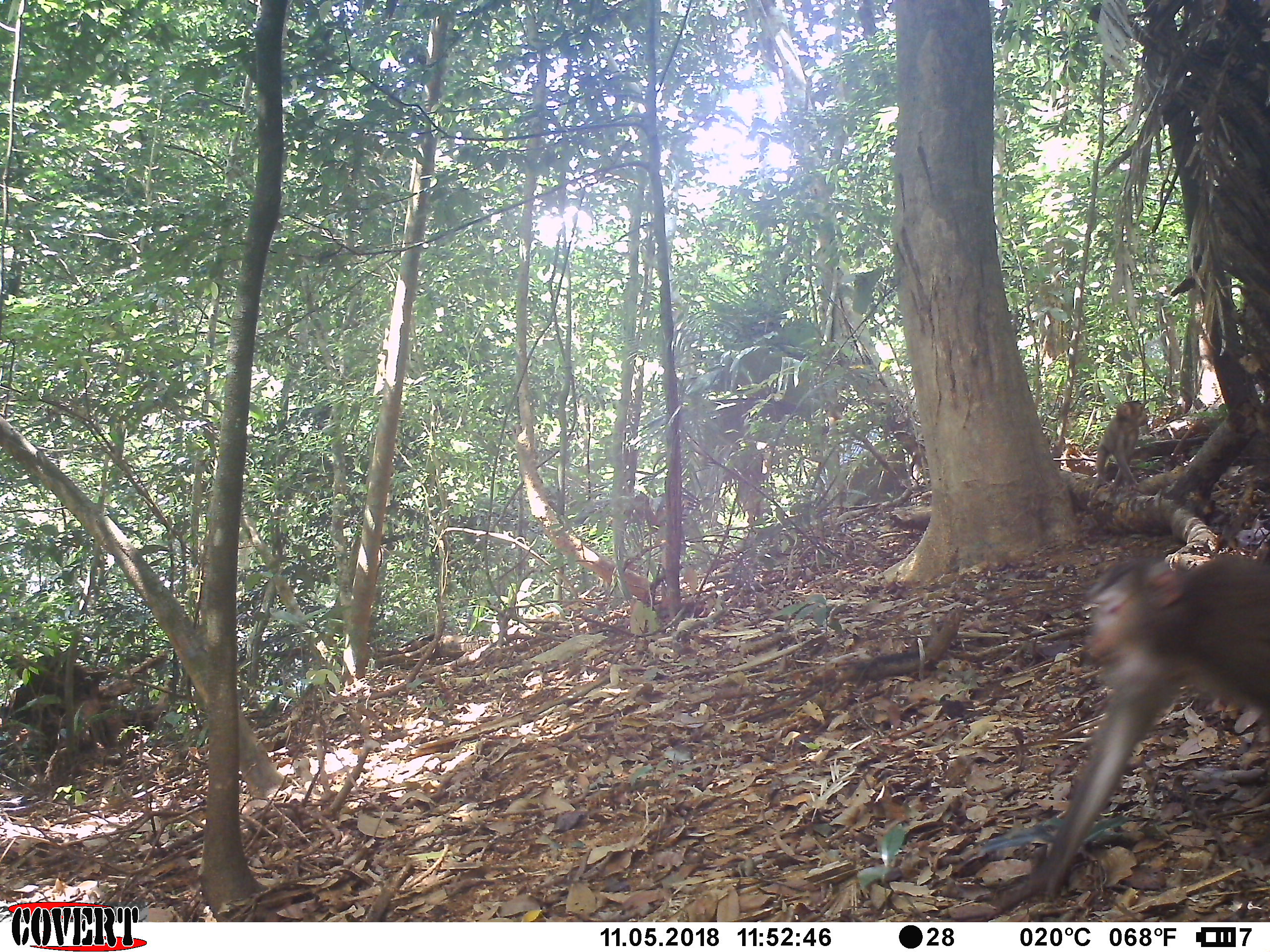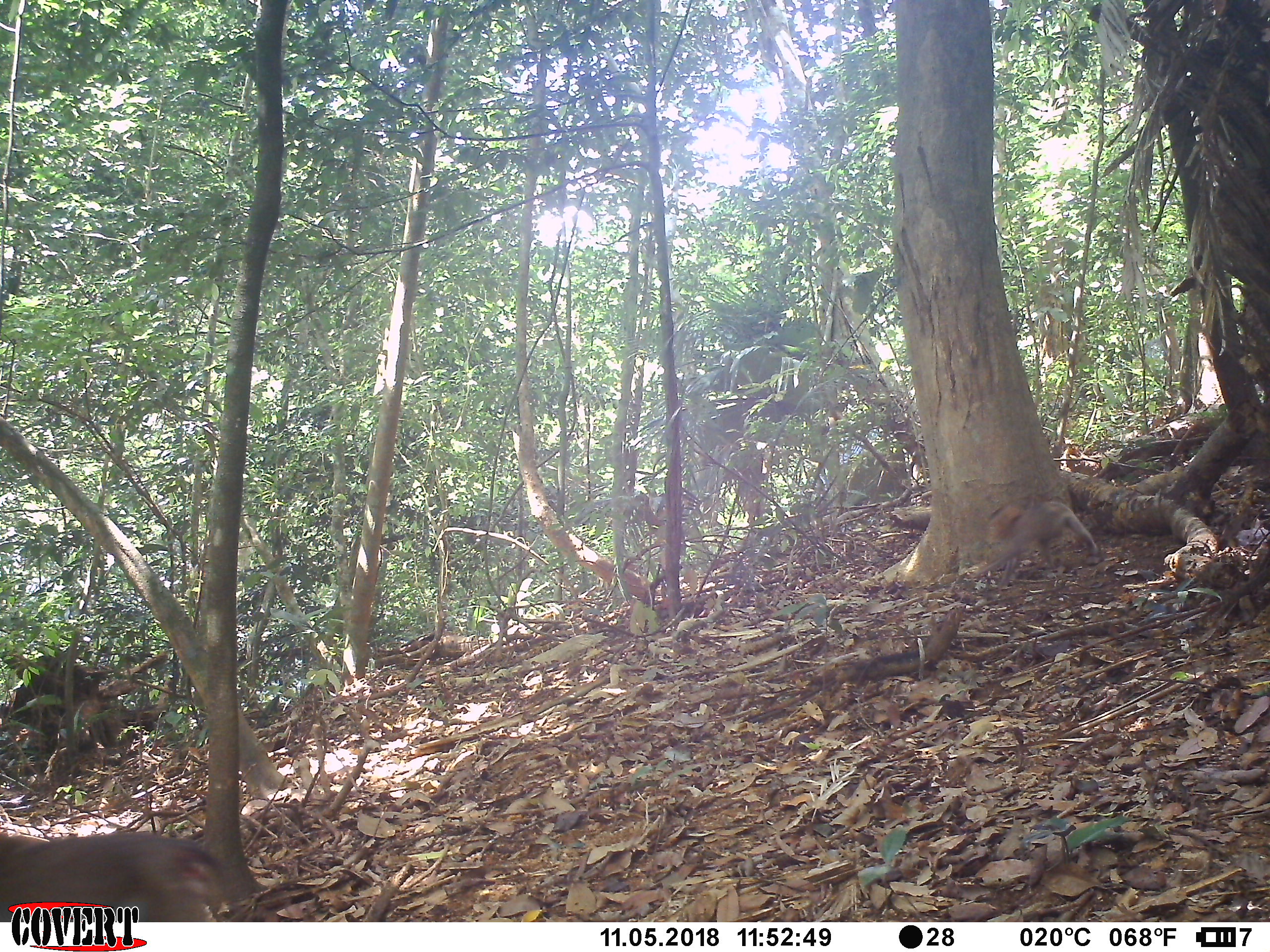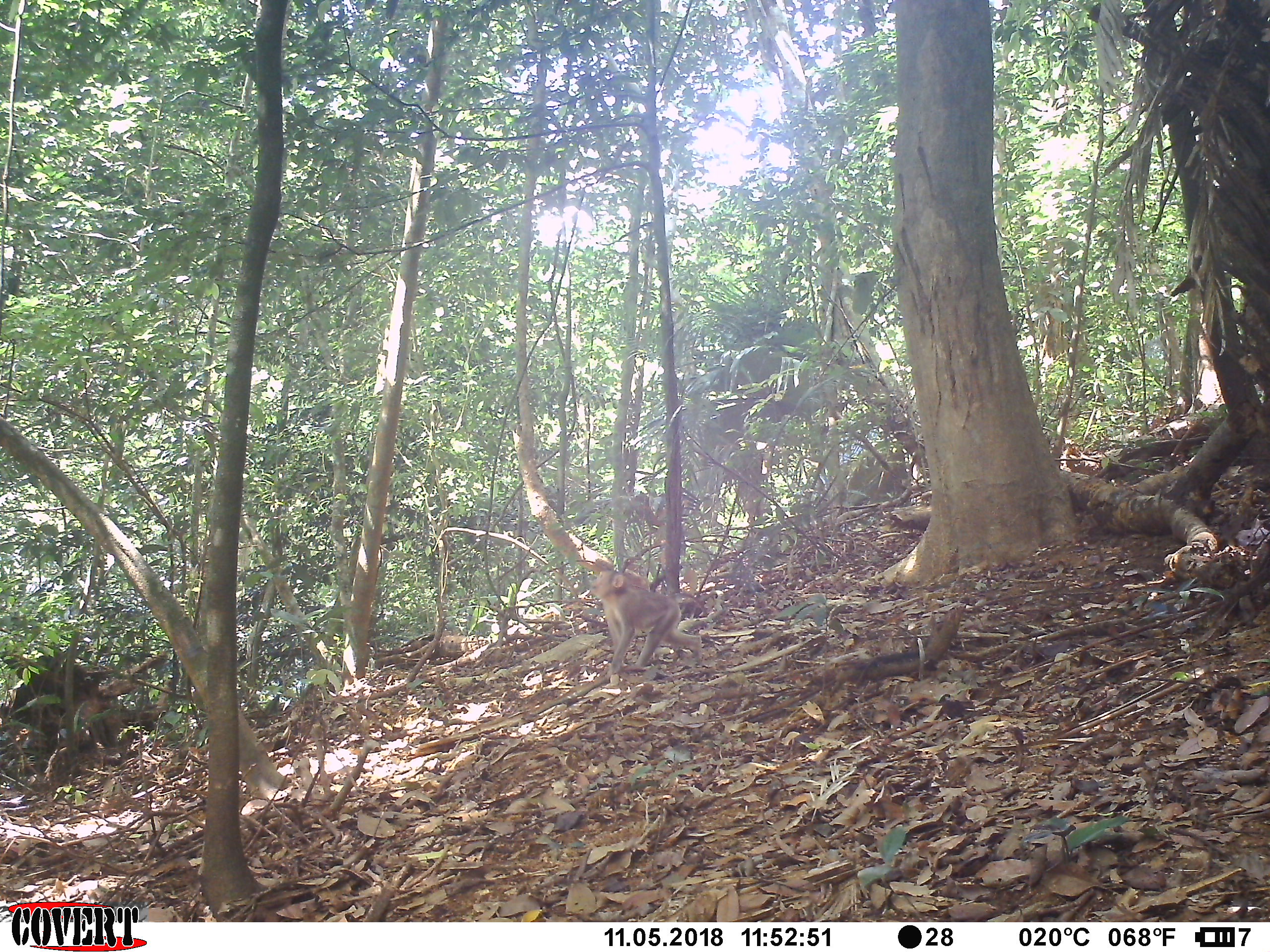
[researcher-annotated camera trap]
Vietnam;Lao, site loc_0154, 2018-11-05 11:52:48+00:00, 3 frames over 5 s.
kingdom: Animalia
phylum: Chordata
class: Mammalia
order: Primates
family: Cercopithecidae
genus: Macaca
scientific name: Macaca nemestrina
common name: pig-tailed macaque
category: pig tailed macaque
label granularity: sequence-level